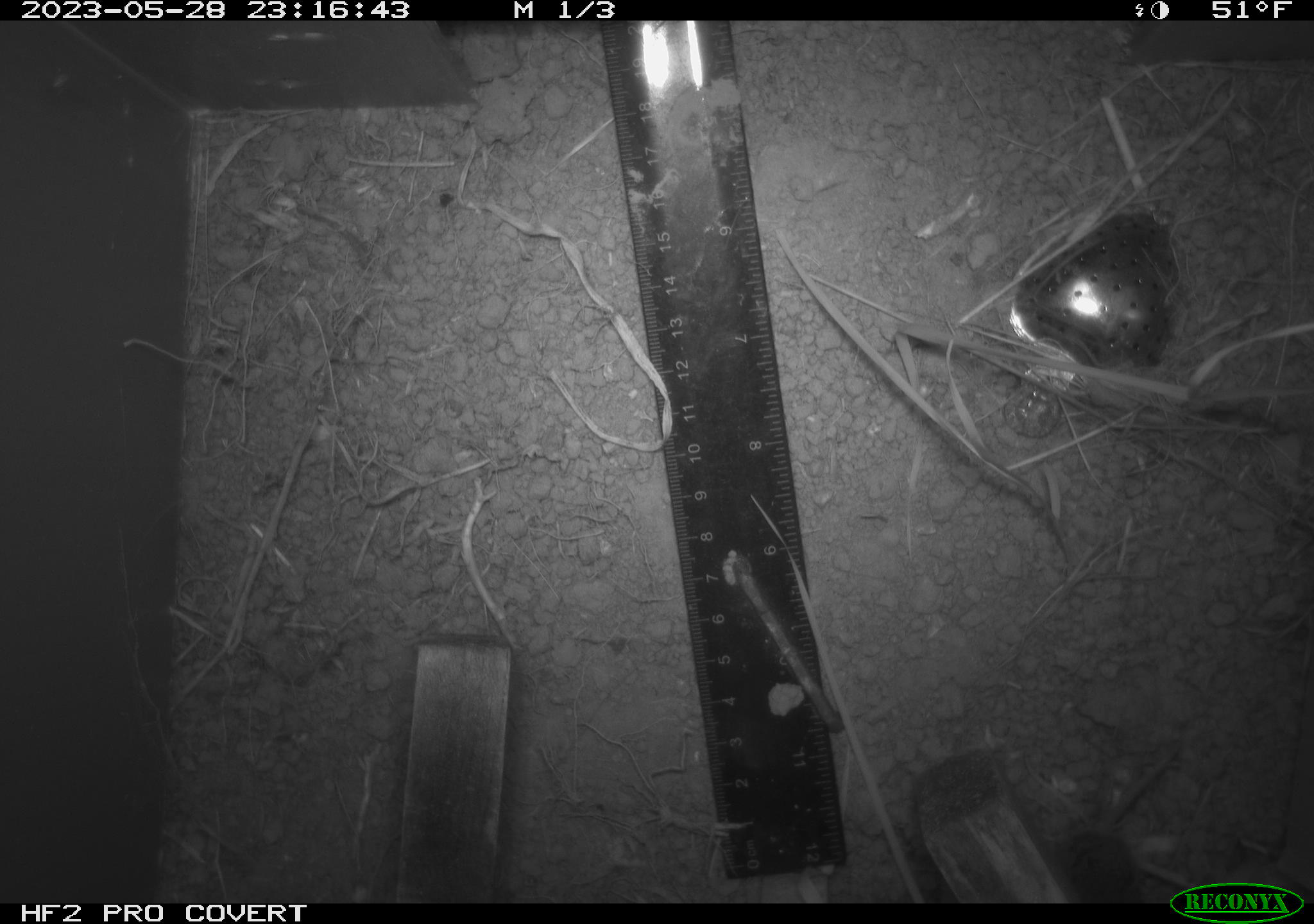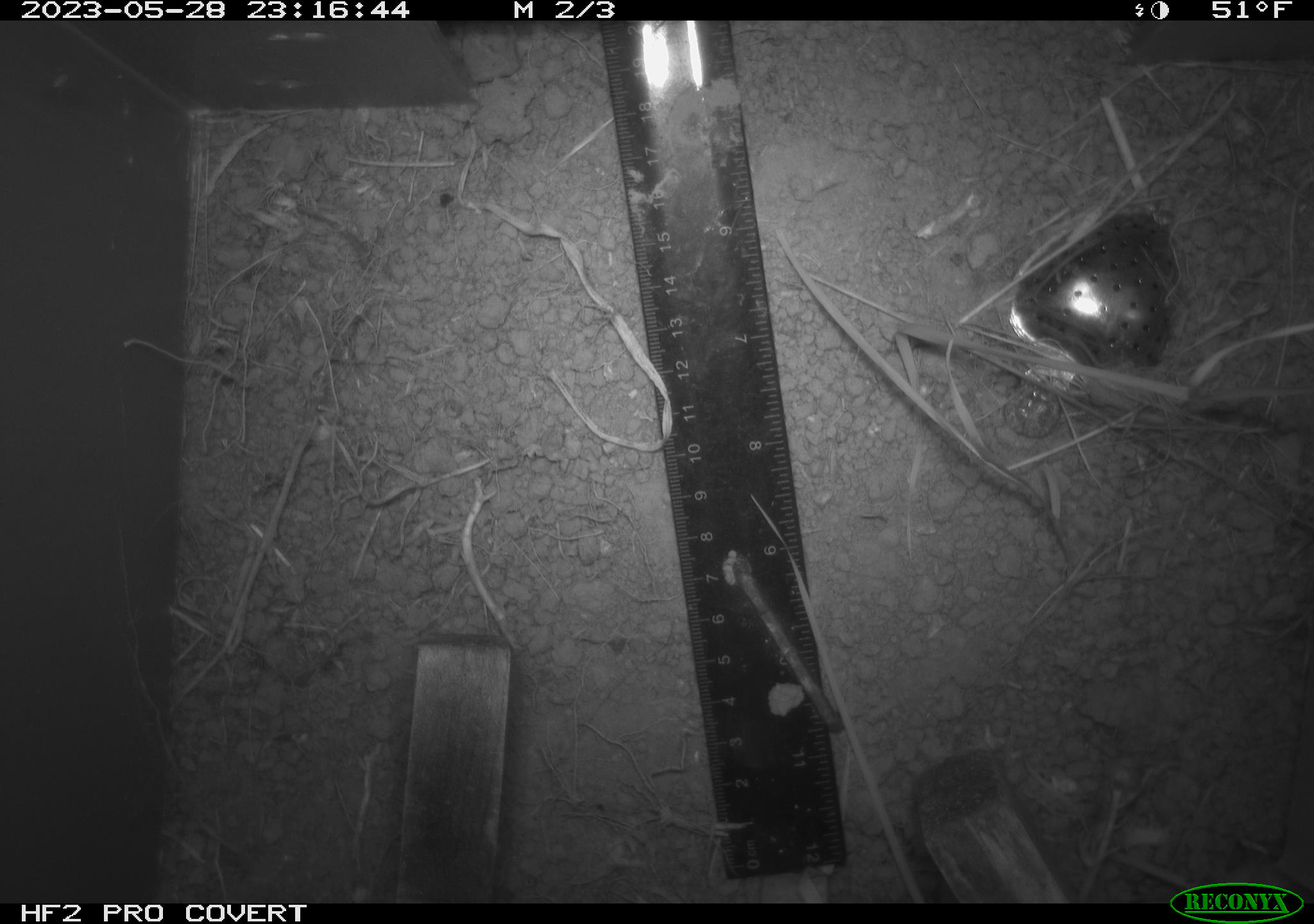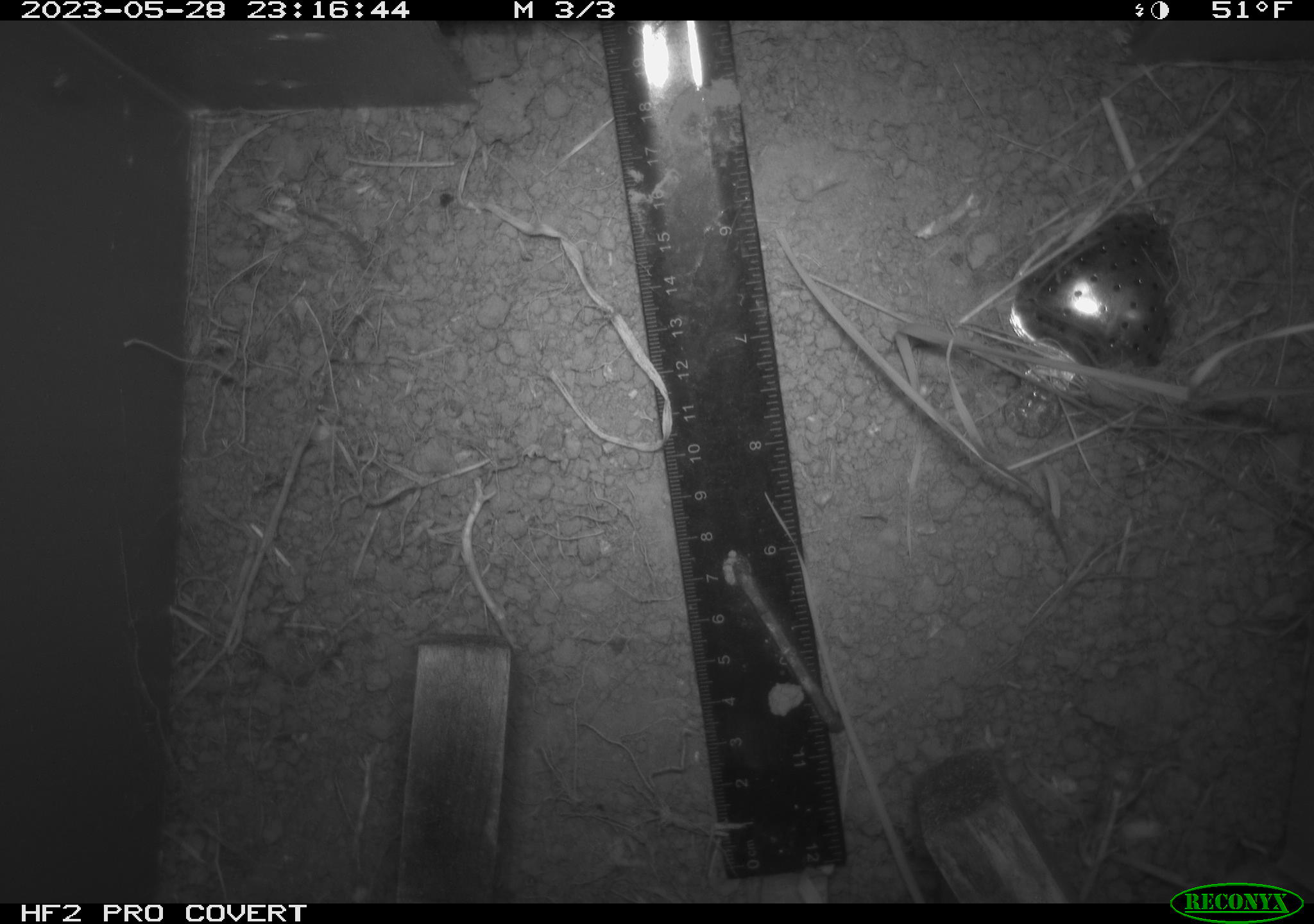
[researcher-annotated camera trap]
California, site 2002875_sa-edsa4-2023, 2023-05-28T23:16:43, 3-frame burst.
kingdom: Animalia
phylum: Chordata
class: Mammalia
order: Eulipotyphla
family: Soricidae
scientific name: Soricidae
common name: shrews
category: soricidae family